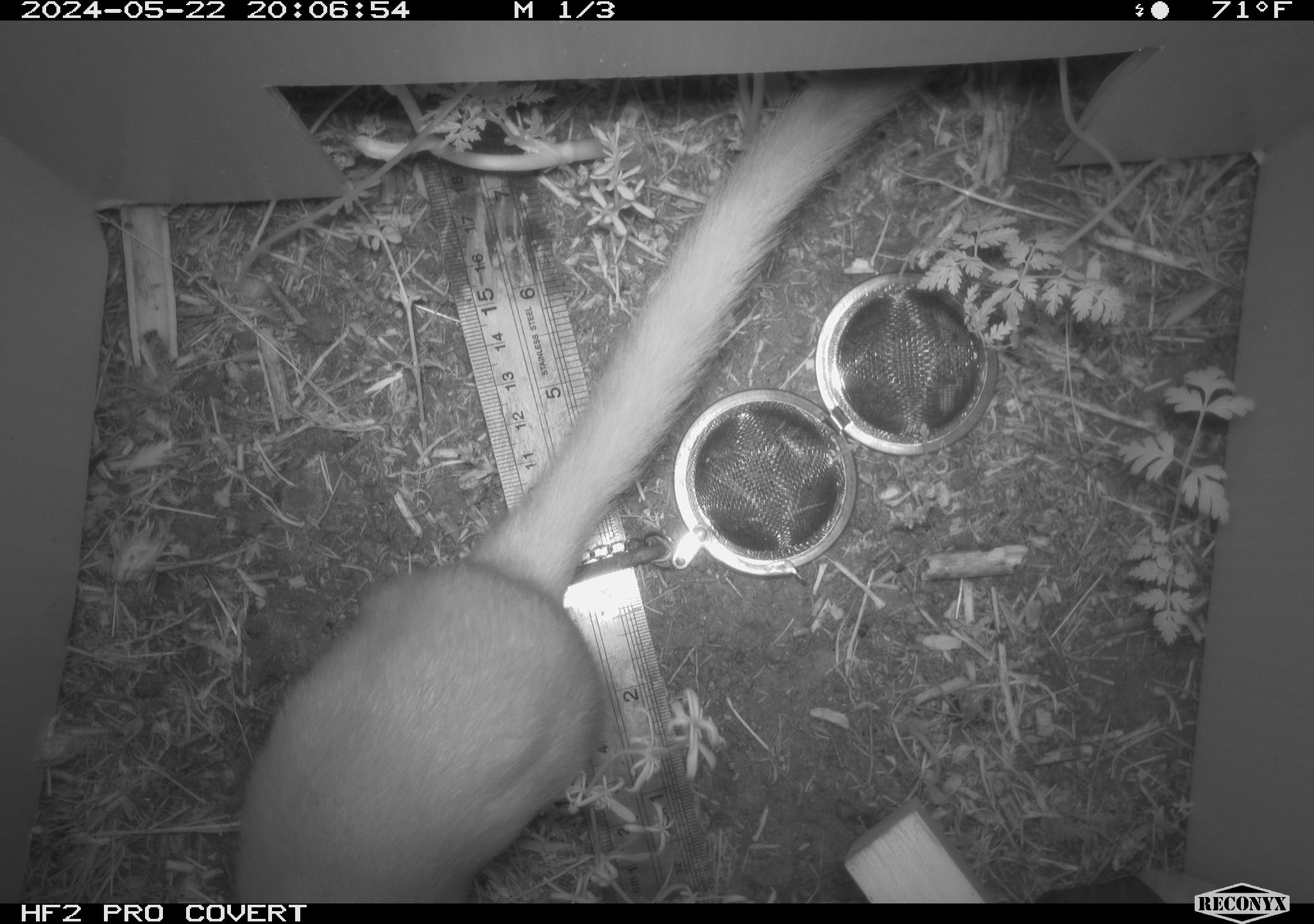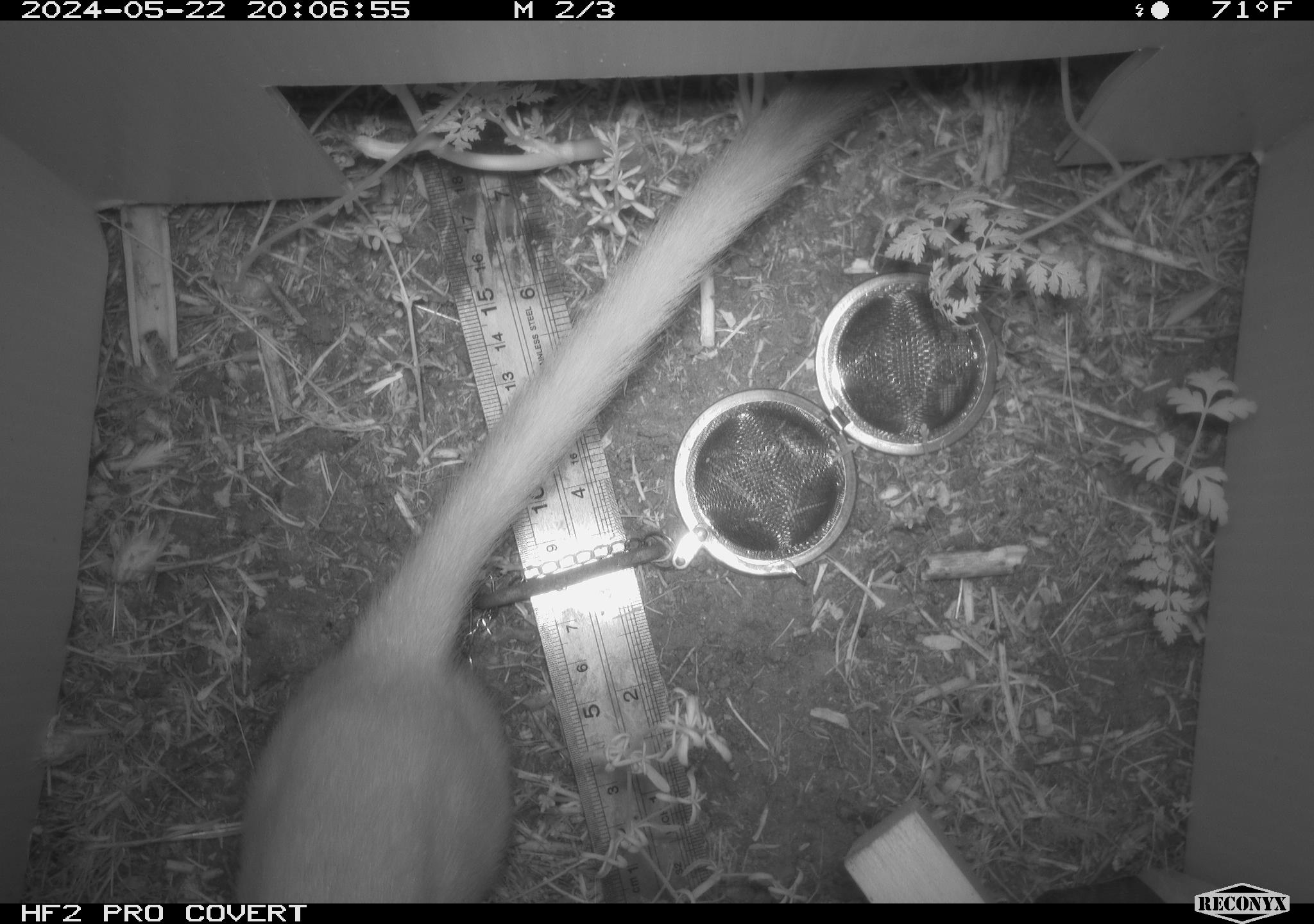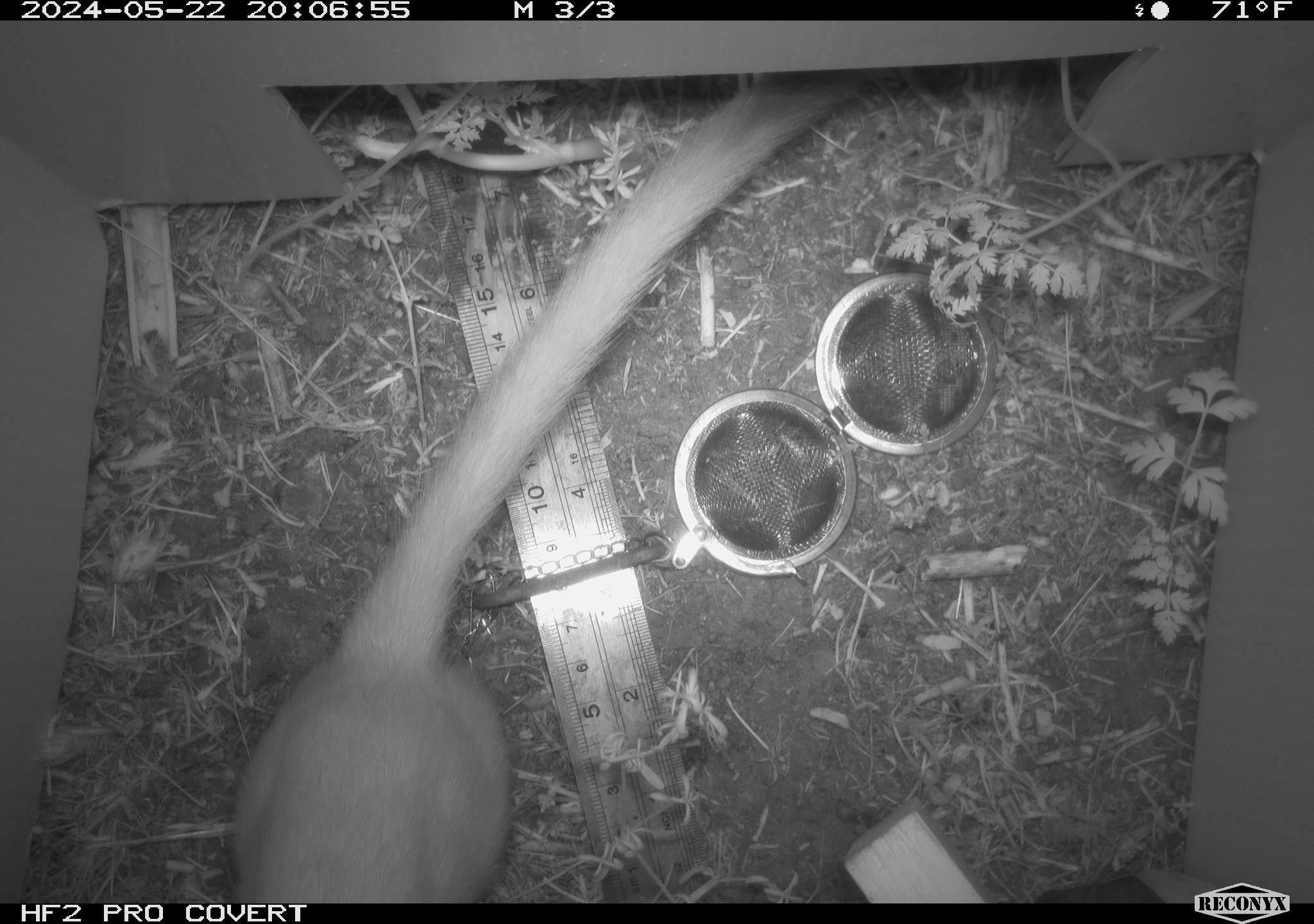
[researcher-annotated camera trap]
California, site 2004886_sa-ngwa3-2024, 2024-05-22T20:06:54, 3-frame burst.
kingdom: Animalia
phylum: Chordata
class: Mammalia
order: Carnivora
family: Mustelidae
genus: Neogale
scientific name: Neogale frenata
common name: long-tailed weasel